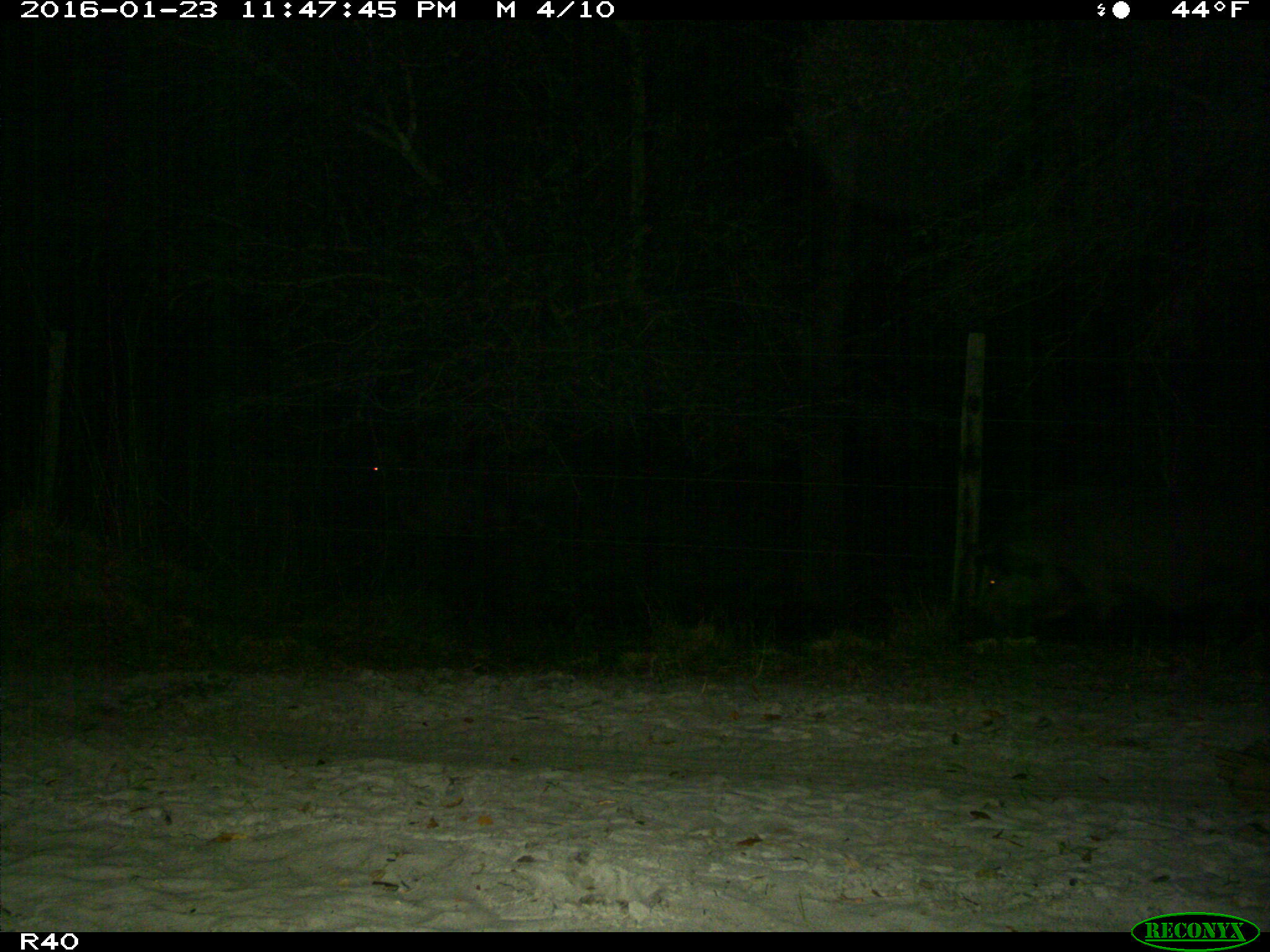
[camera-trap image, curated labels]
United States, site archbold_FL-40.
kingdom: Animalia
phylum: Chordata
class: Mammalia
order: Artiodactyla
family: Suidae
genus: Sus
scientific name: Sus scrofa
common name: wild boar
Sus scrofa (wild boar).